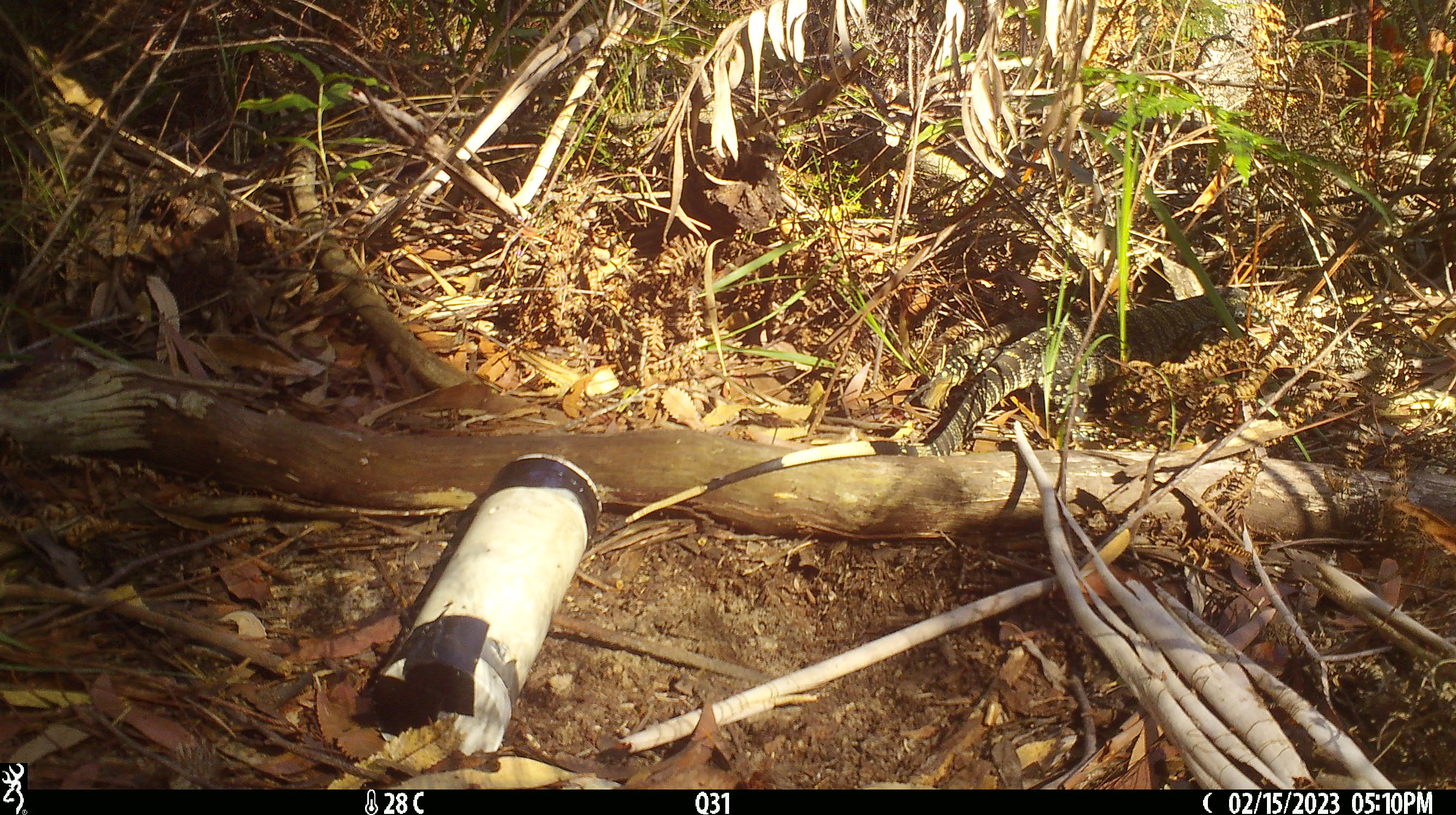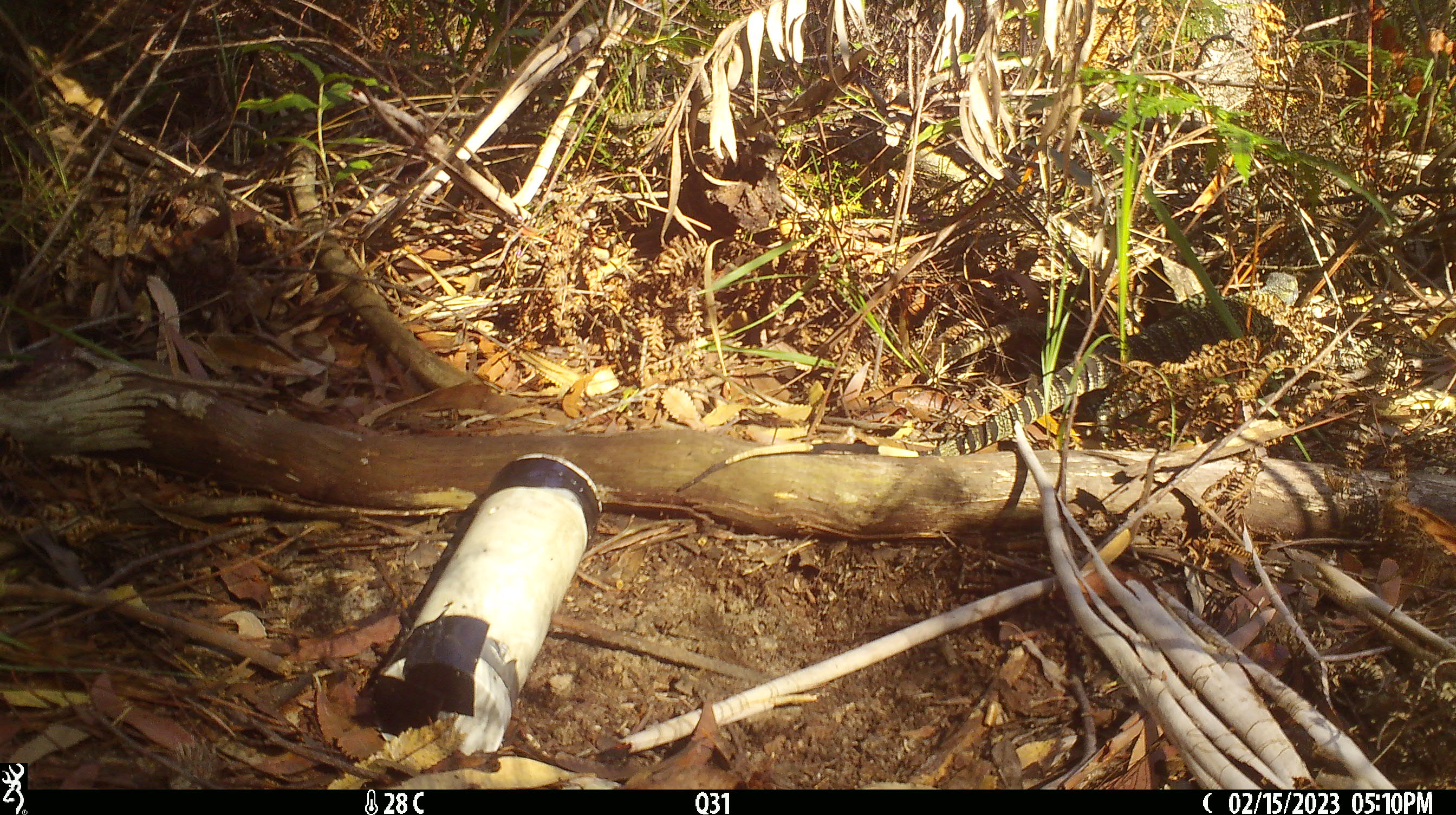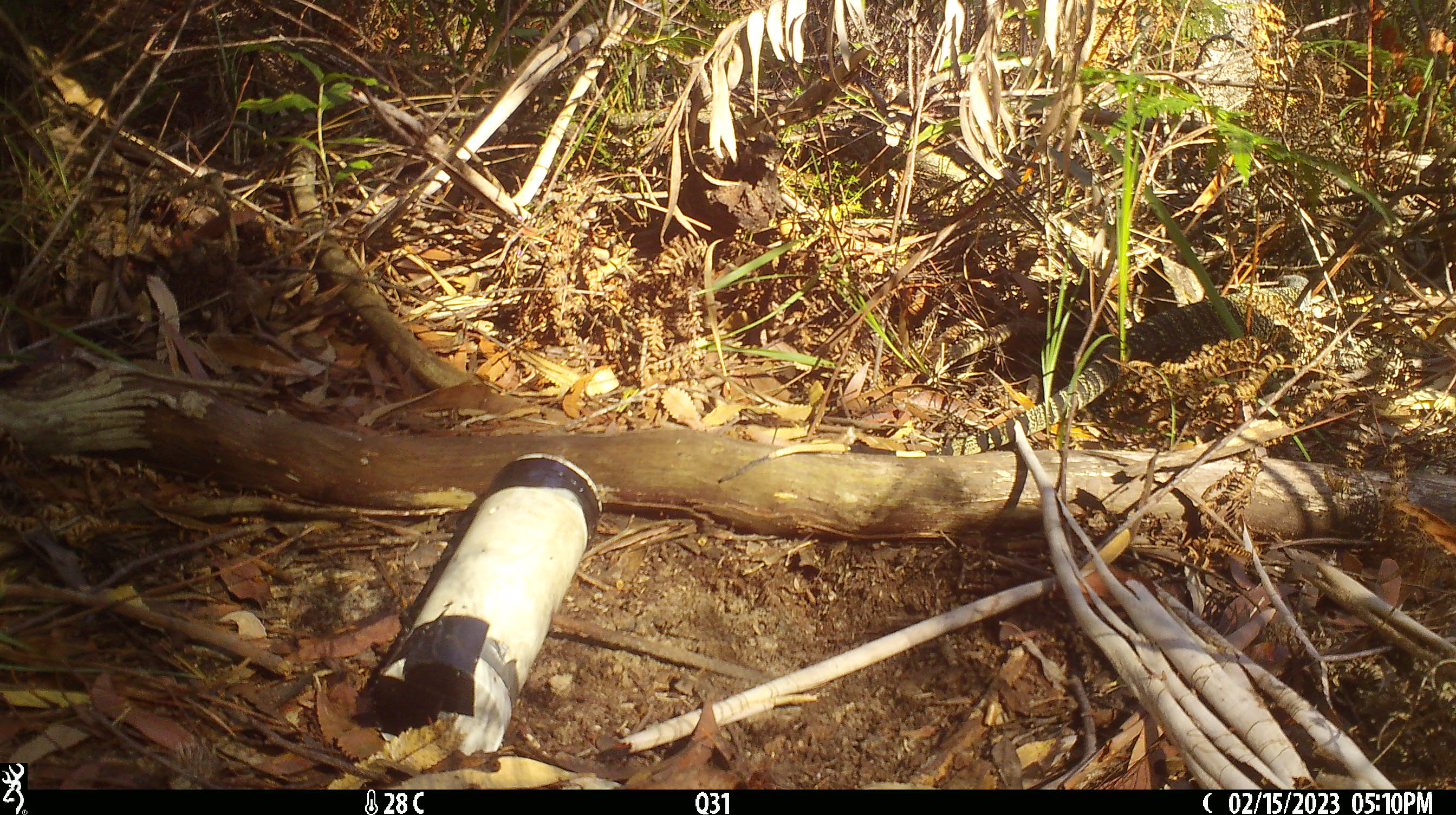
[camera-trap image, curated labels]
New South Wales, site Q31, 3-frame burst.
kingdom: Animalia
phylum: Chordata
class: Reptilia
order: Squamata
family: Varanidae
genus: Varanus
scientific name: Varanus varius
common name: lace monitor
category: goanna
Goanna (lace monitor) (Varanus varius).